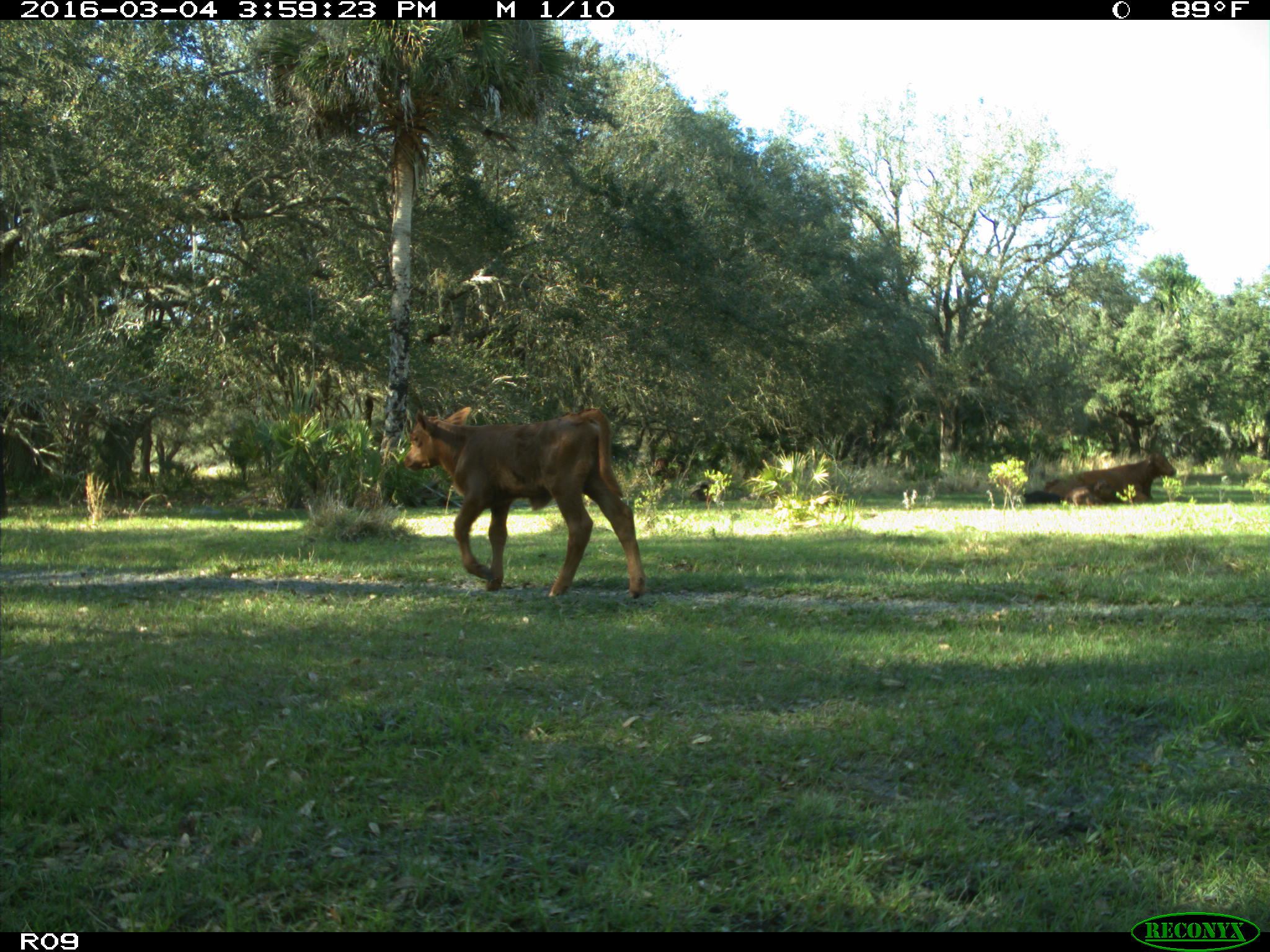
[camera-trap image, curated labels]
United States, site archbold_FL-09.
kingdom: Animalia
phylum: Chordata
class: Mammalia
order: Artiodactyla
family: Bovidae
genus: Bos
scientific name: Bos taurus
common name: domestic cow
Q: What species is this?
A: Bos taurus (domestic cow).